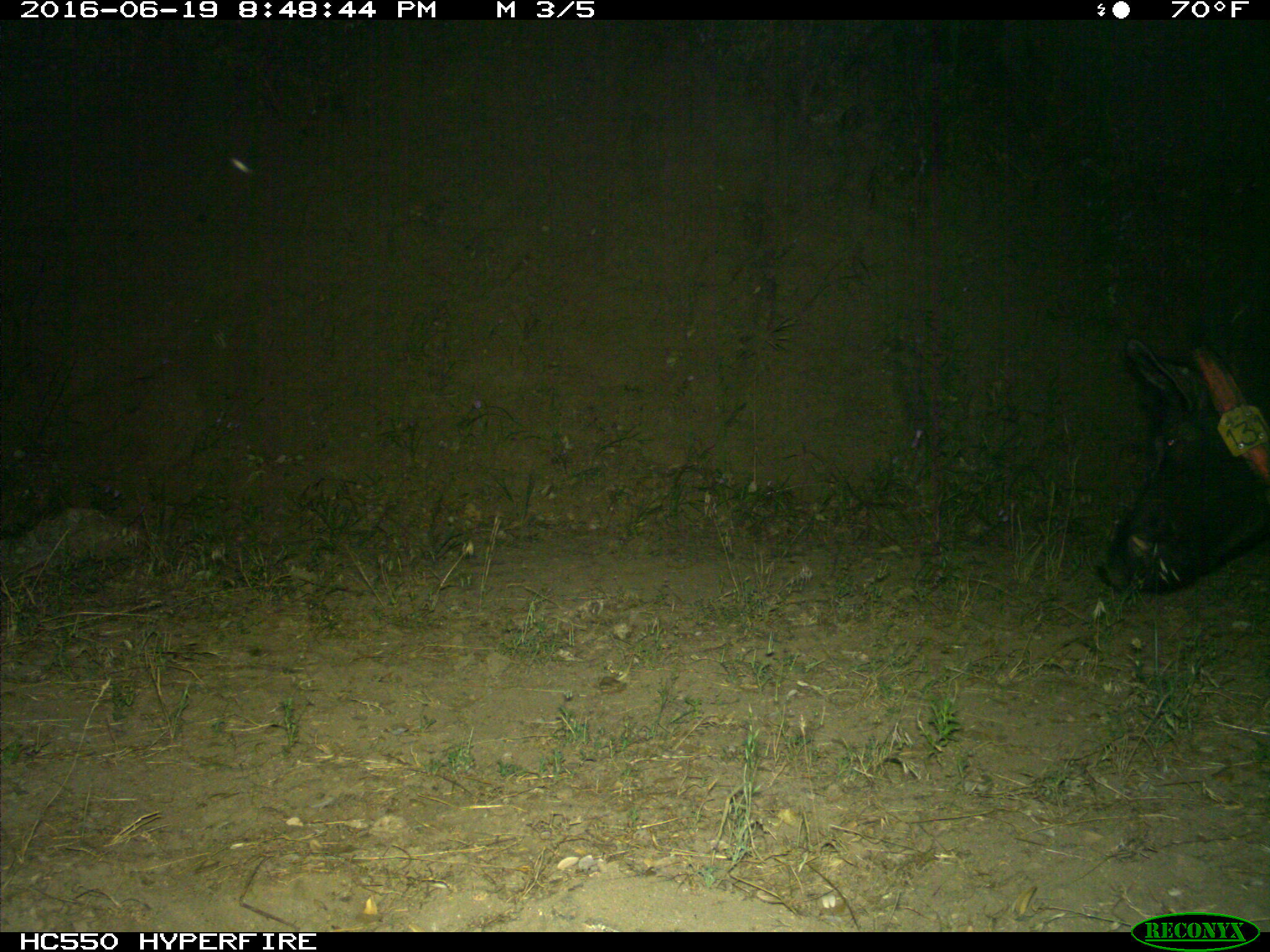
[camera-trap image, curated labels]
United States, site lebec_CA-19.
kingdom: Animalia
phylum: Chordata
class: Mammalia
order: Artiodactyla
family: Suidae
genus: Sus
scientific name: Sus scrofa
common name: wild boar